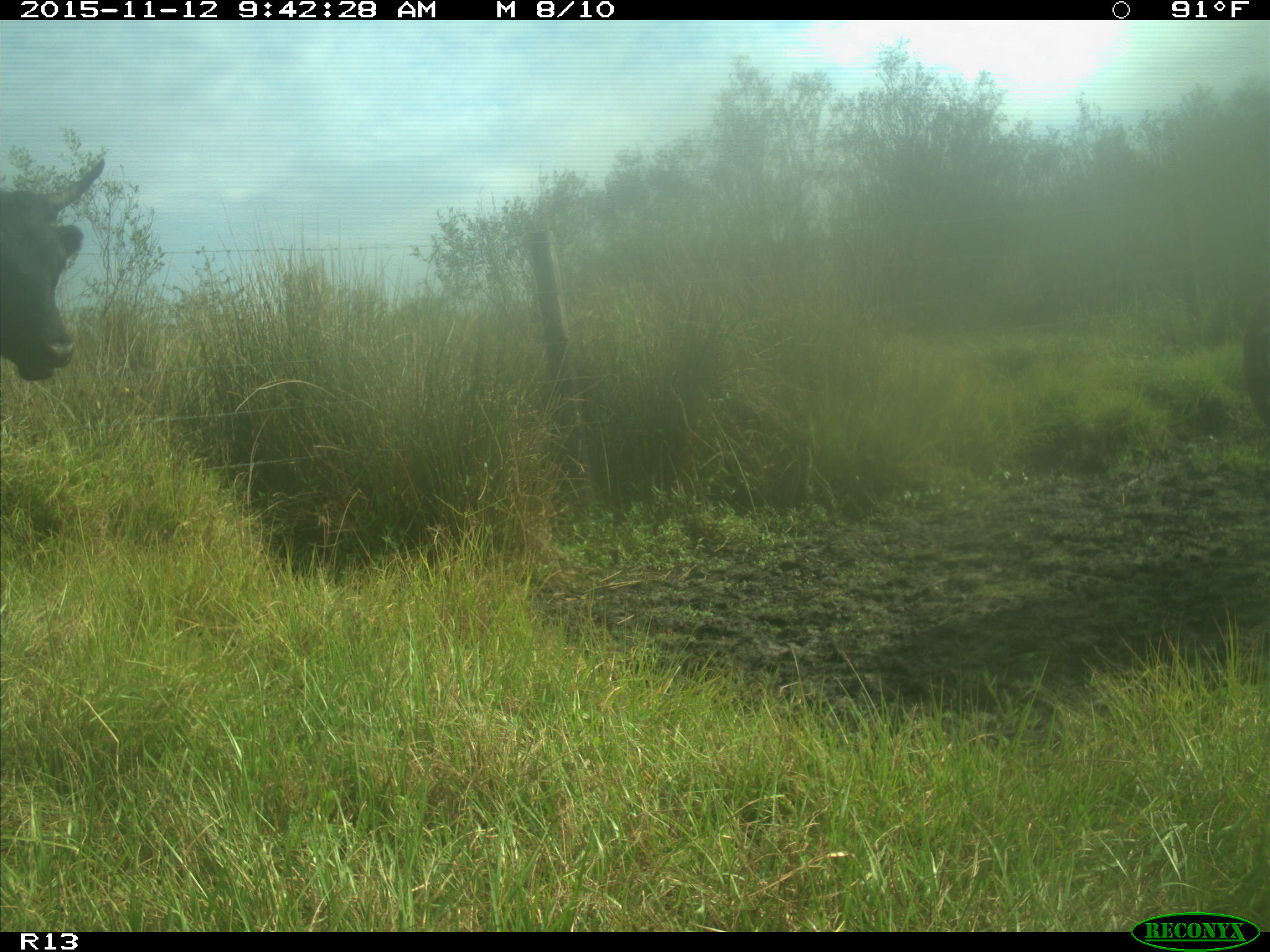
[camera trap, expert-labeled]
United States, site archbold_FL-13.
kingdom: Animalia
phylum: Chordata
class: Mammalia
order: Artiodactyla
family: Bovidae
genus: Bos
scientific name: Bos taurus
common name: domestic cow